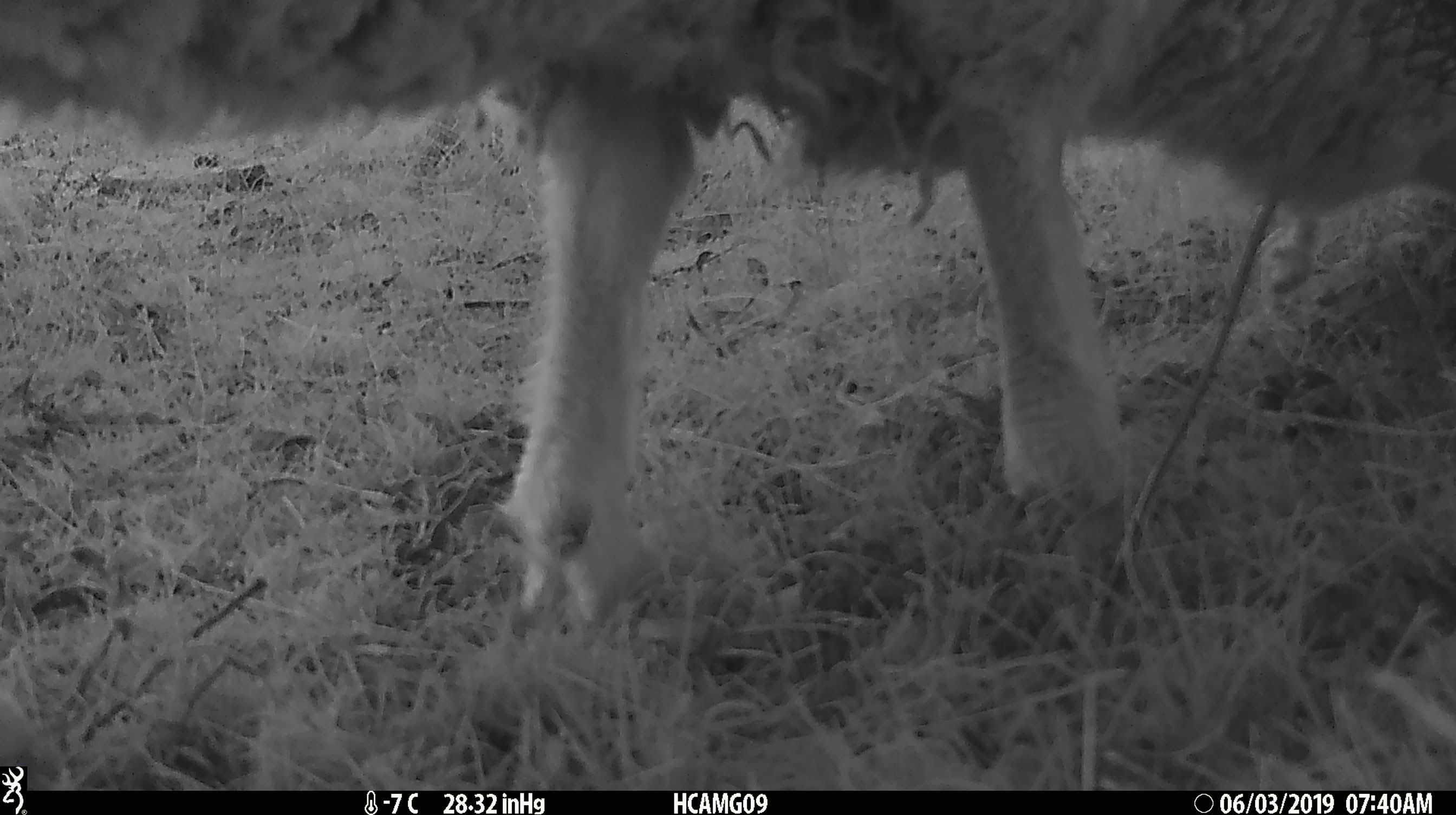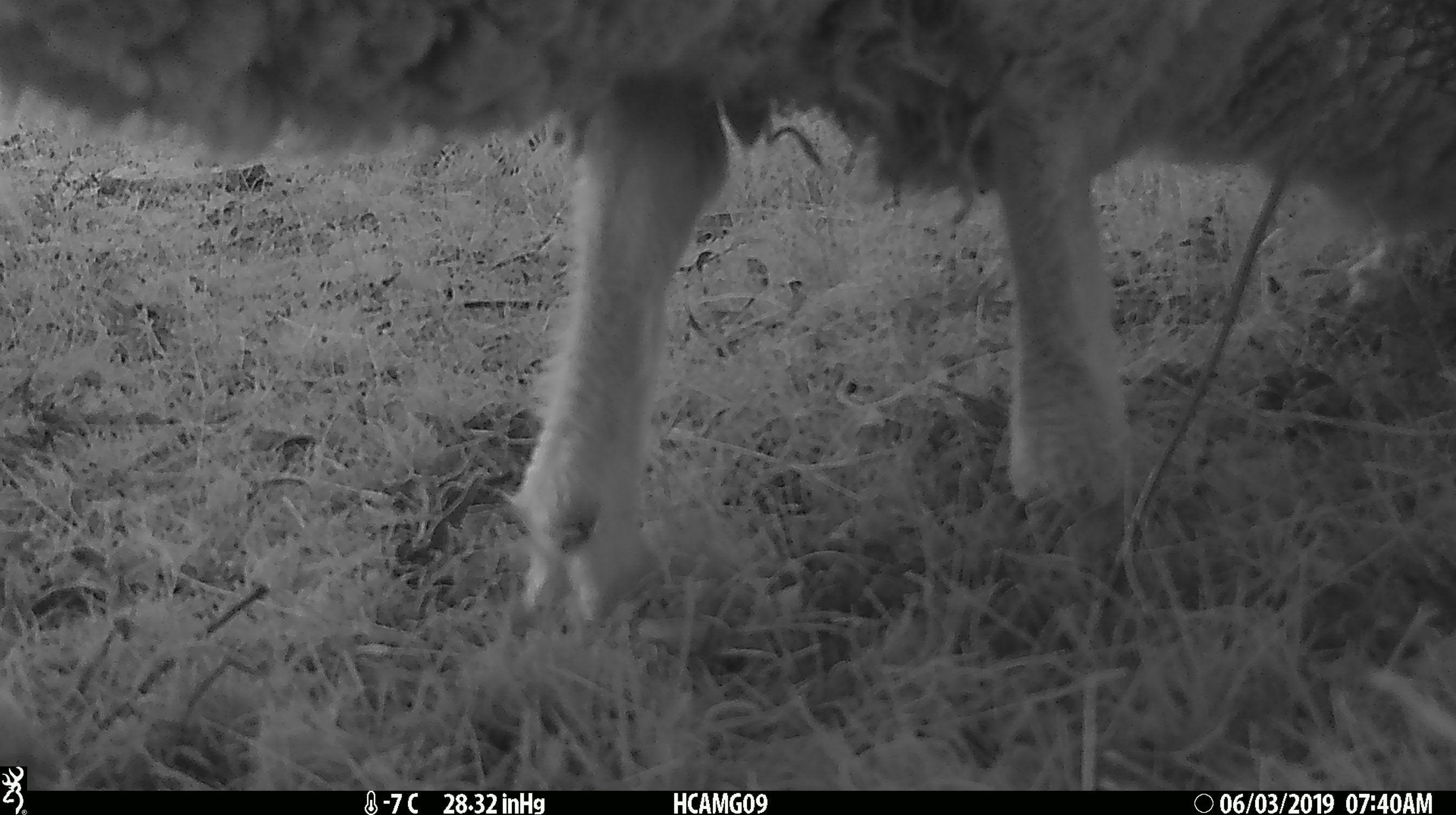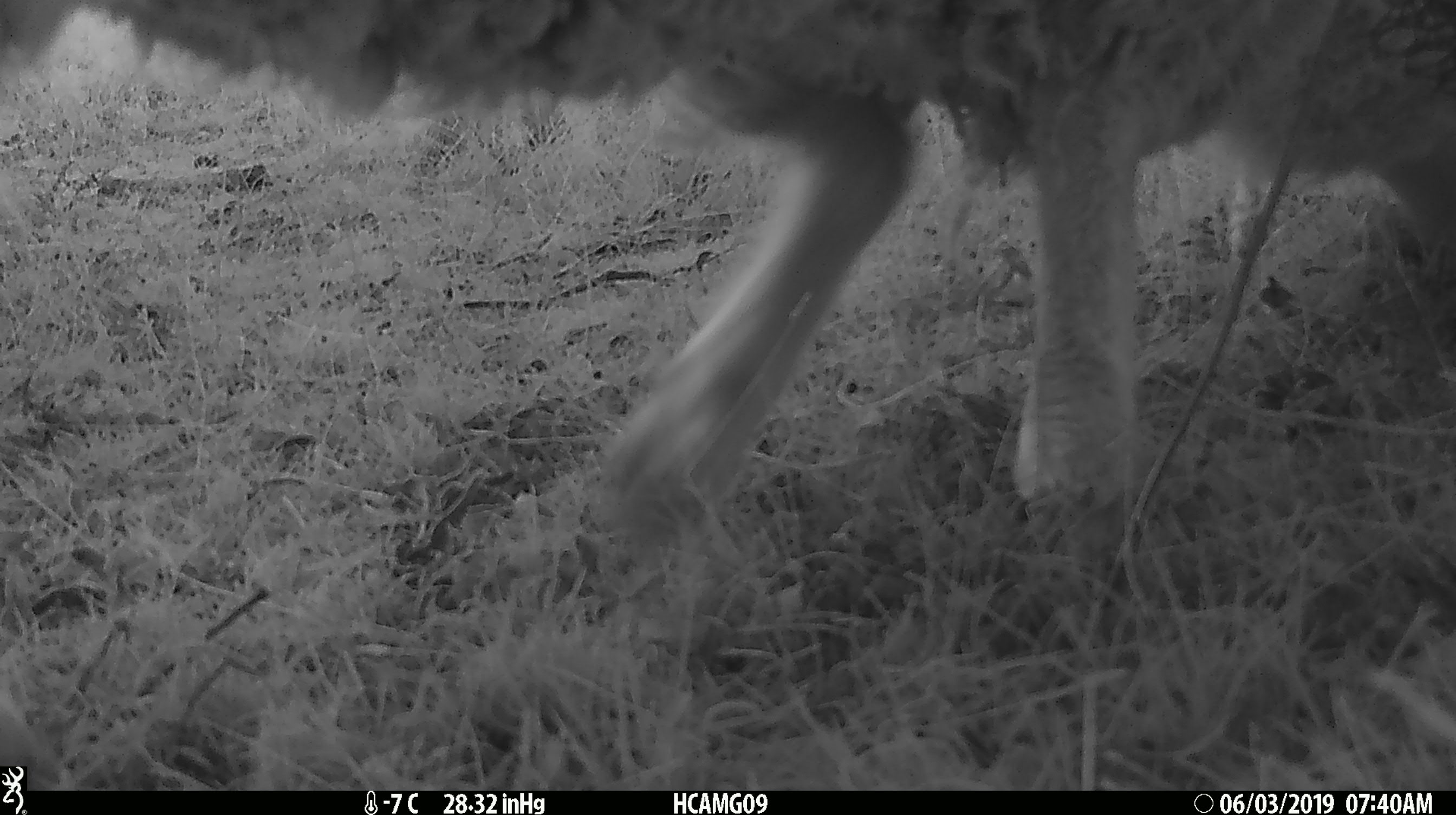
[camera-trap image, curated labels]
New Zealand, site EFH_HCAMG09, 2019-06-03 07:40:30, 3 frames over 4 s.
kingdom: Animalia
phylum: Chordata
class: Mammalia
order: Artiodactyla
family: Bovidae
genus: Ovis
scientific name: Ovis aries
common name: domestic sheep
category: sheep